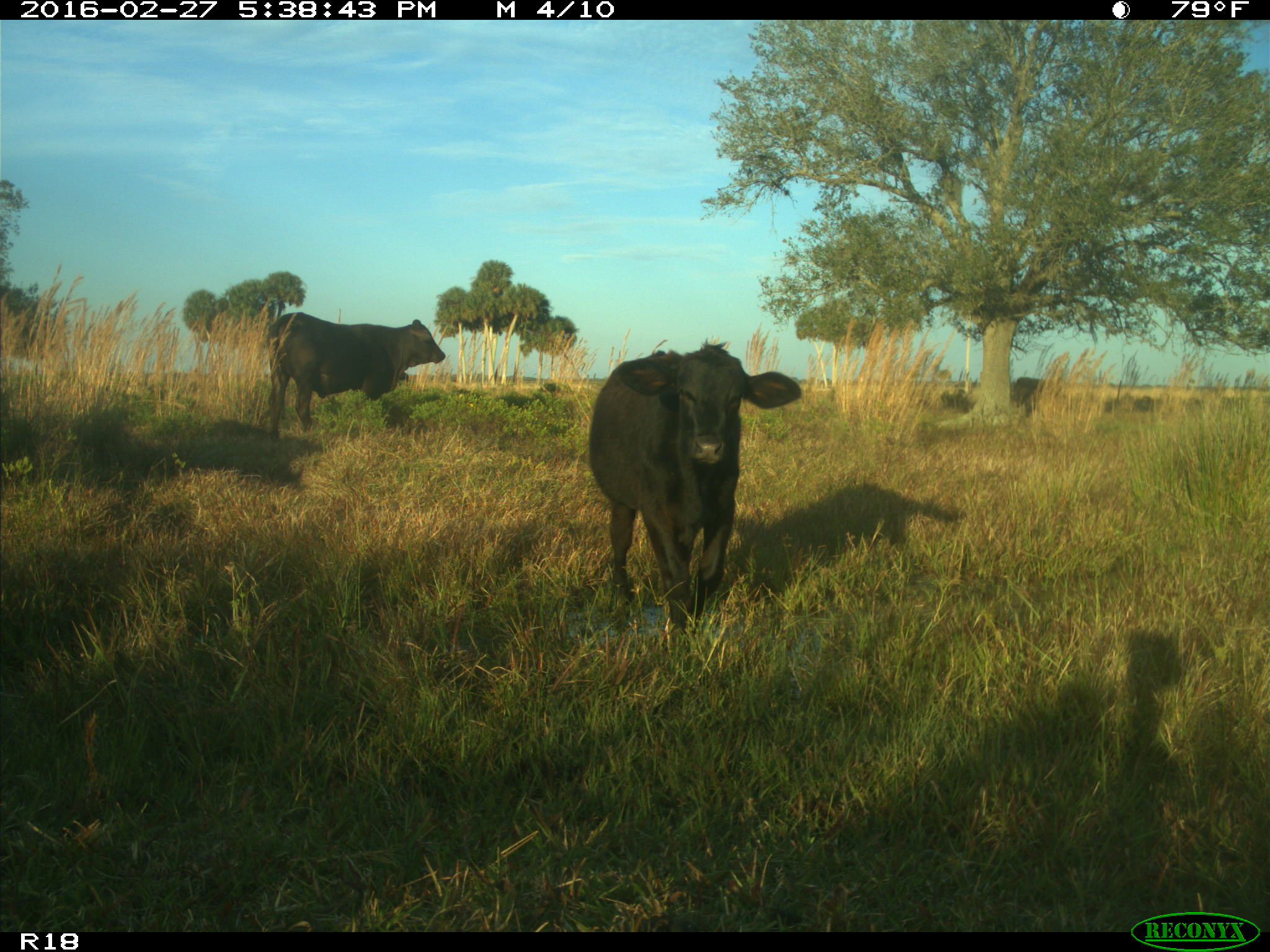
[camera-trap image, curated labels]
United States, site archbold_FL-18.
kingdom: Animalia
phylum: Chordata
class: Mammalia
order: Artiodactyla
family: Bovidae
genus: Bos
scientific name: Bos taurus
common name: domestic cow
Bos taurus (domestic cow).